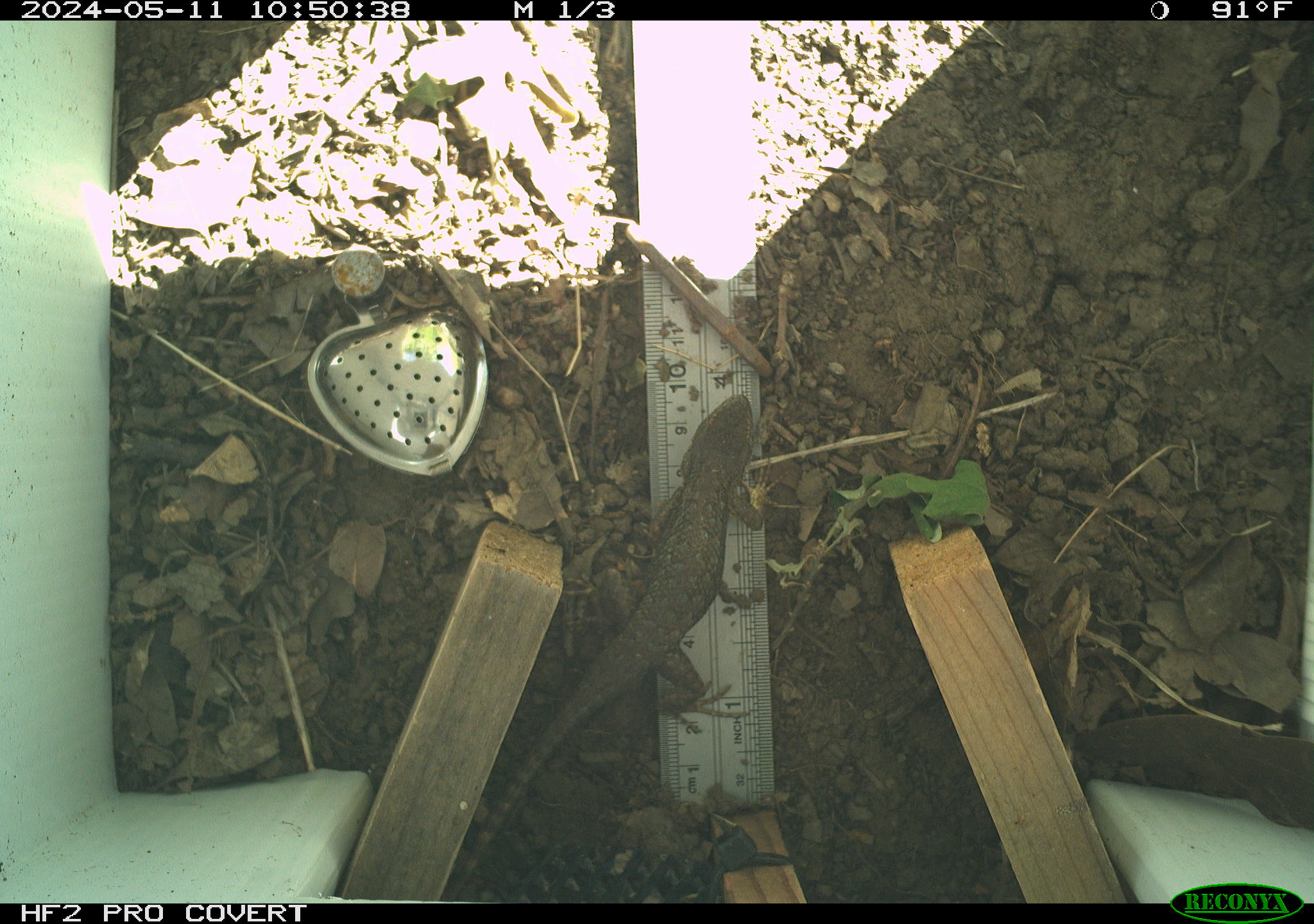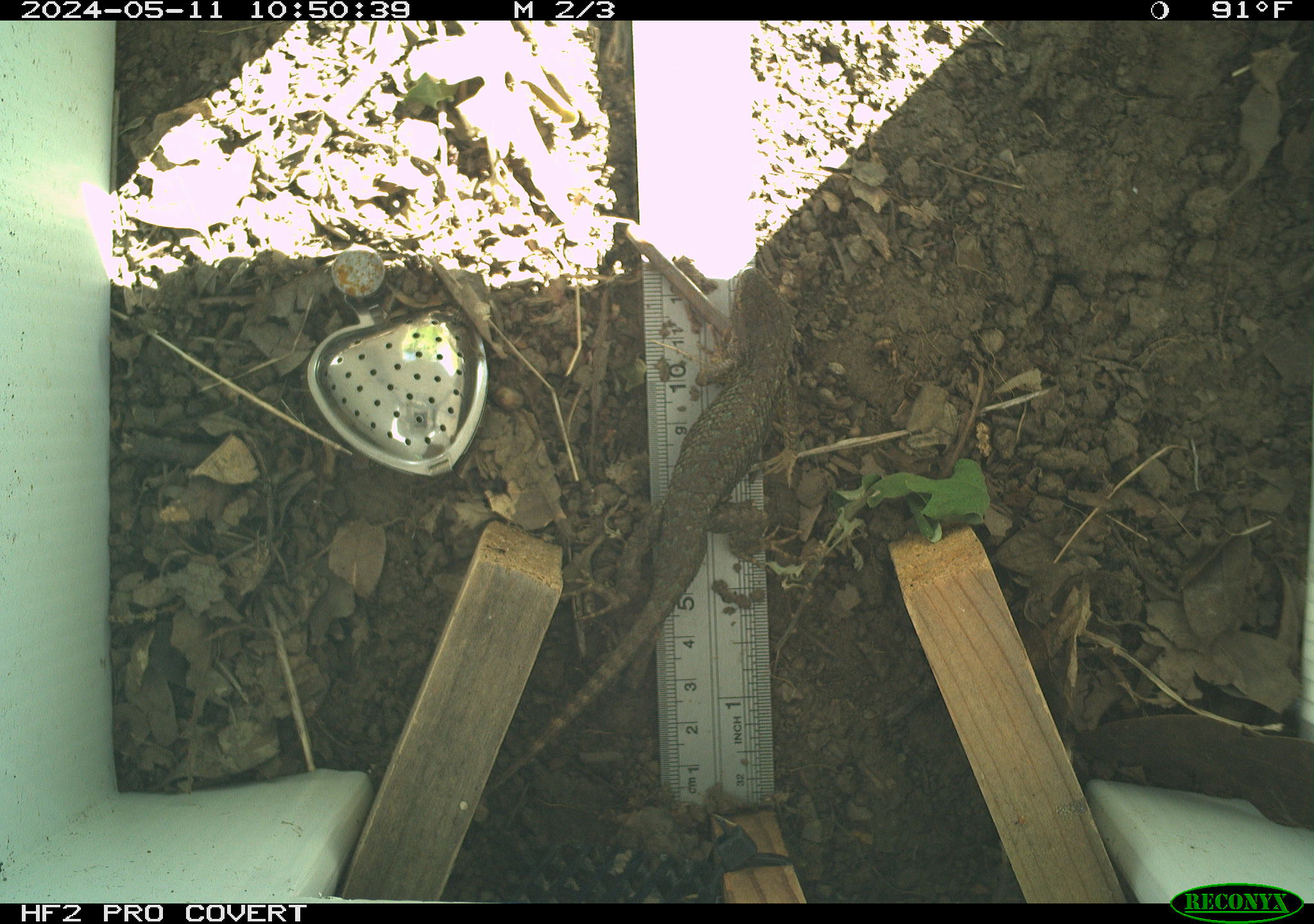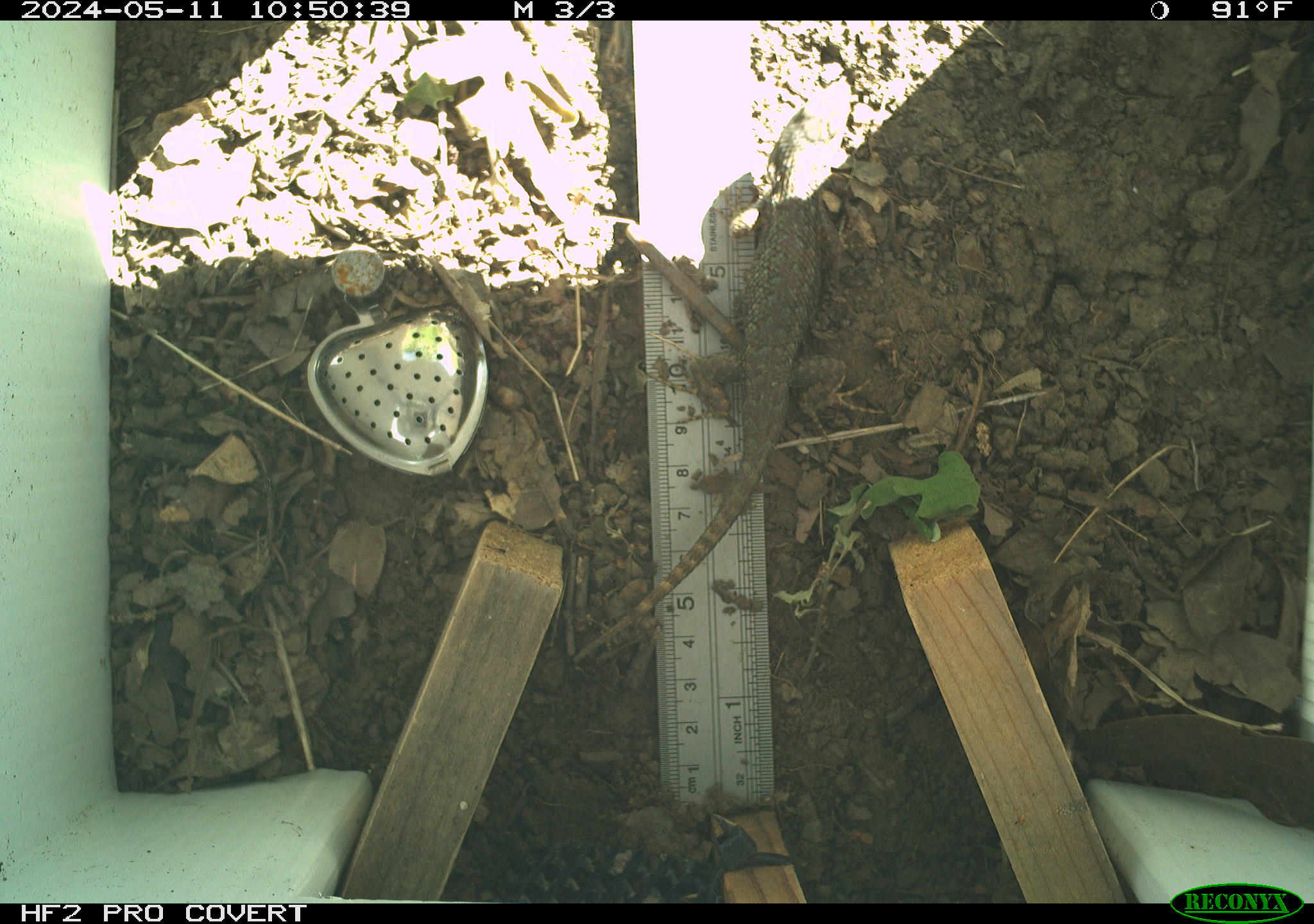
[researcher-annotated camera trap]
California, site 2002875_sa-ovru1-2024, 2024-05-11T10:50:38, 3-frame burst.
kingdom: Animalia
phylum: Chordata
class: Reptilia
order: Squamata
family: Phrynosomatidae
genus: Sceloporus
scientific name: Sceloporus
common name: spiny lizards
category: sceloporus species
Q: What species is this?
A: Sceloporus species (spiny lizards) (Sceloporus).